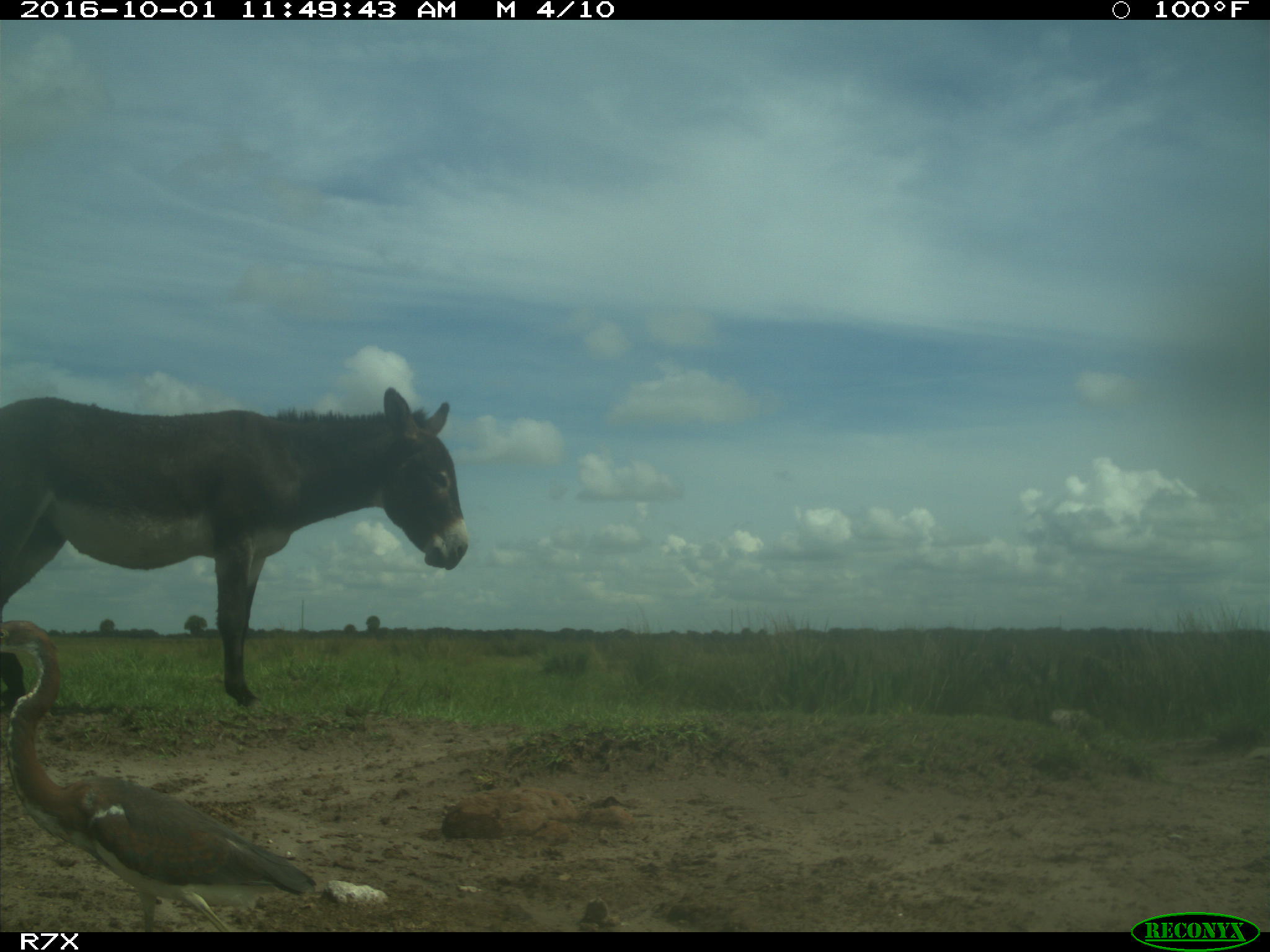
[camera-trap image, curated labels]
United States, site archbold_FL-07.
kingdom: Animalia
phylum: Chordata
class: Aves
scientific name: Aves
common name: birds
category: unidentified bird